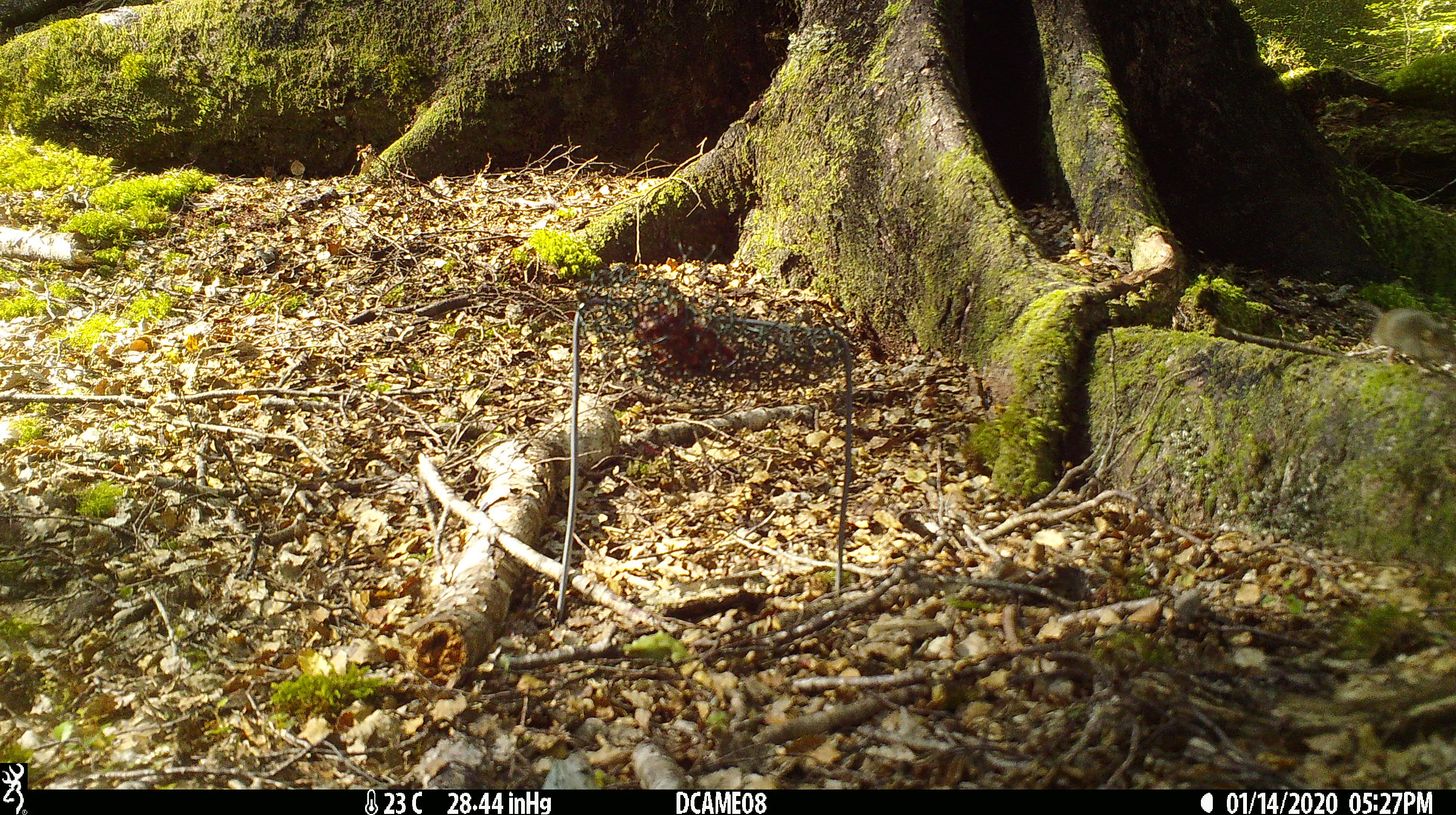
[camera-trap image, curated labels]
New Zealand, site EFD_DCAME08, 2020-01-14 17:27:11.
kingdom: Animalia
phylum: Chordata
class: Mammalia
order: Rodentia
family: Muridae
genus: Mus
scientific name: Mus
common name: mouse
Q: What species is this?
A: Mouse (Mus).